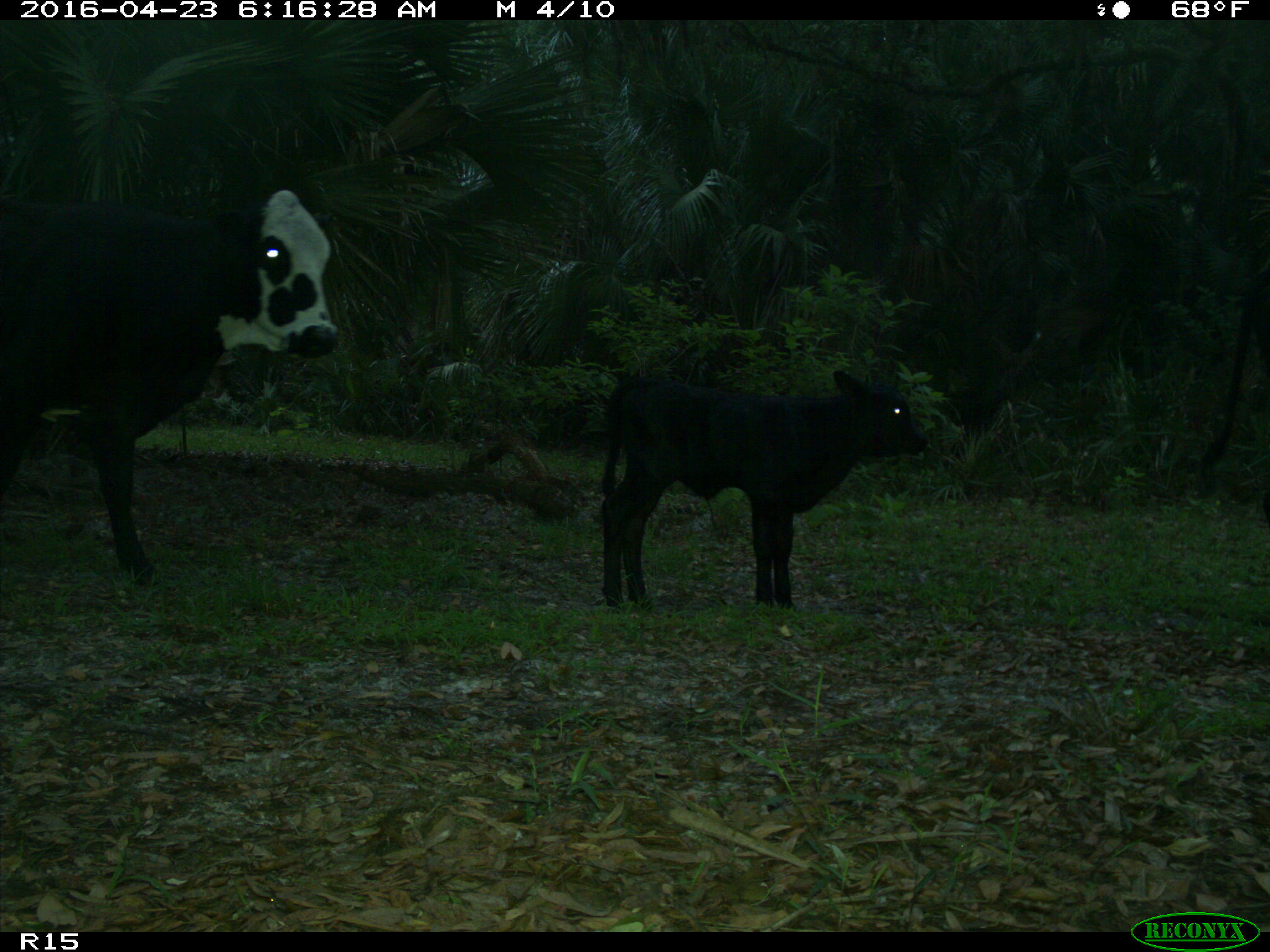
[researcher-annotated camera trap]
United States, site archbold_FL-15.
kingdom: Animalia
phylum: Chordata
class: Mammalia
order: Artiodactyla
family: Bovidae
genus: Bos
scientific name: Bos taurus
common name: domestic cow